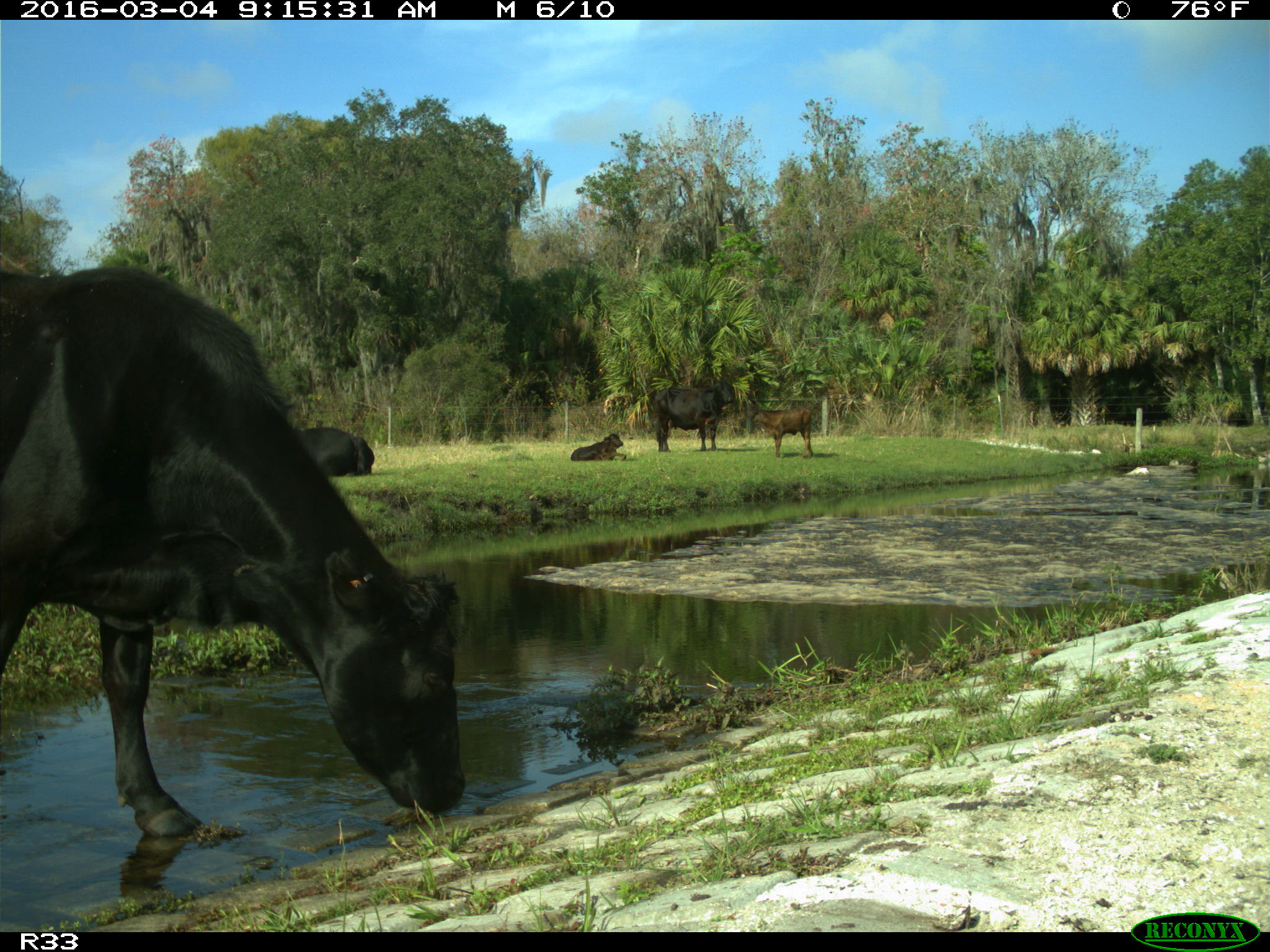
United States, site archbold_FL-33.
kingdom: Animalia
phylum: Chordata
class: Mammalia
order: Artiodactyla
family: Bovidae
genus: Bos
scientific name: Bos taurus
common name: domestic cow